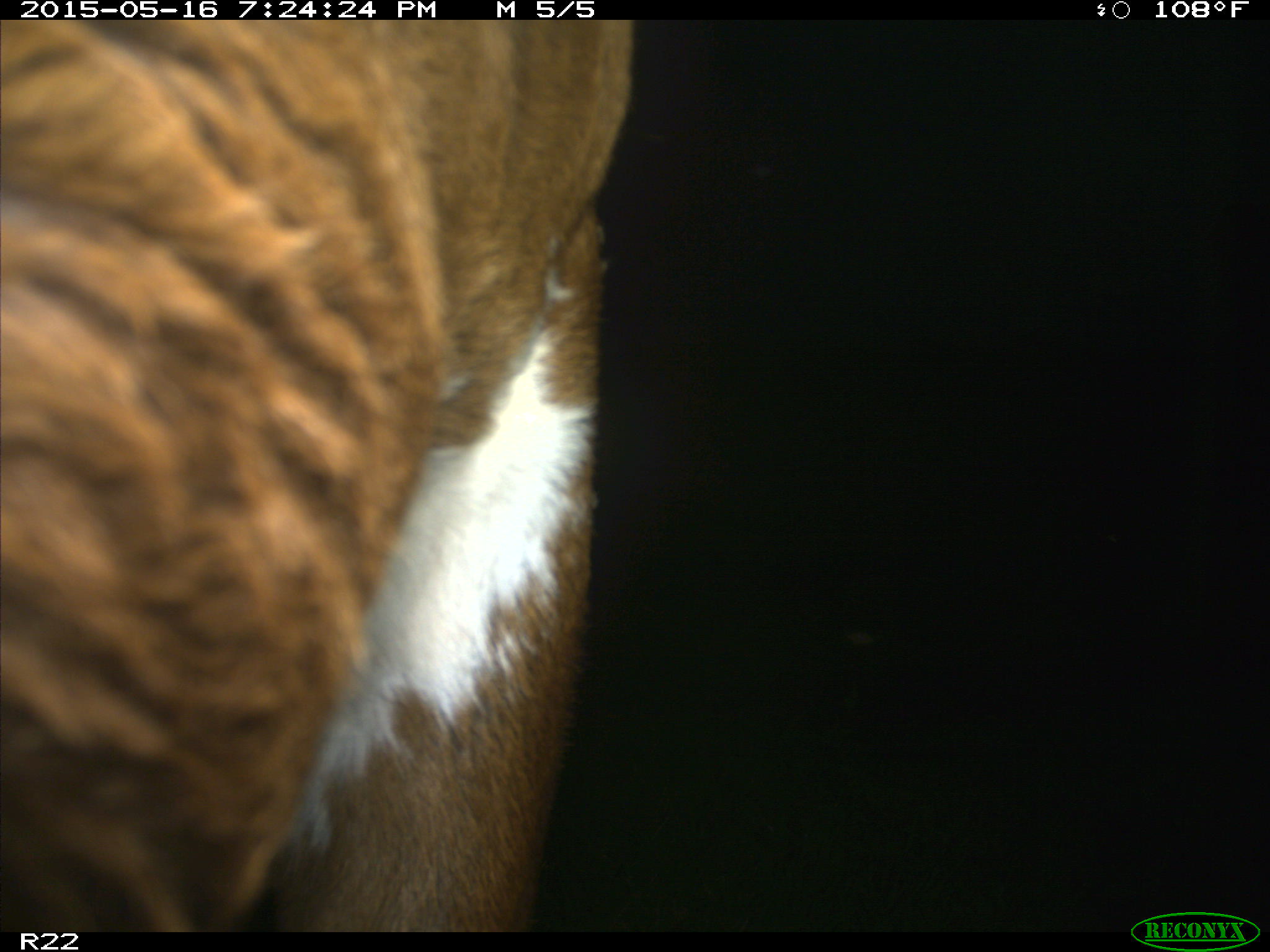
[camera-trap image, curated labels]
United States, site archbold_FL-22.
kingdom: Animalia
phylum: Chordata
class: Mammalia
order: Artiodactyla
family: Bovidae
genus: Bos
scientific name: Bos taurus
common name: domestic cow